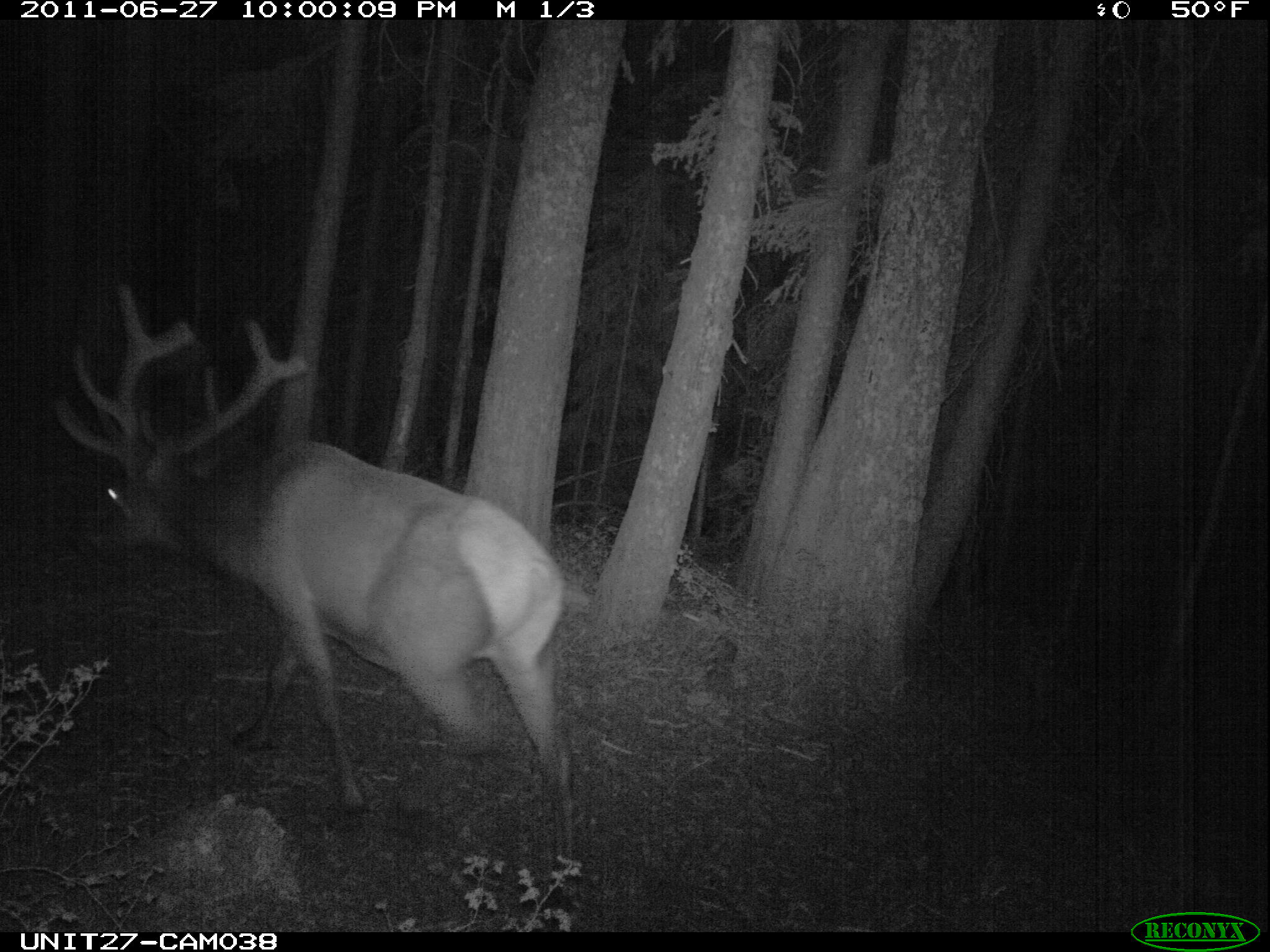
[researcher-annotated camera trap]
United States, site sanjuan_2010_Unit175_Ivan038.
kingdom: Animalia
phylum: Chordata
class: Mammalia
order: Artiodactyla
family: Cervidae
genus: Cervus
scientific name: Cervus elaphus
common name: red deer